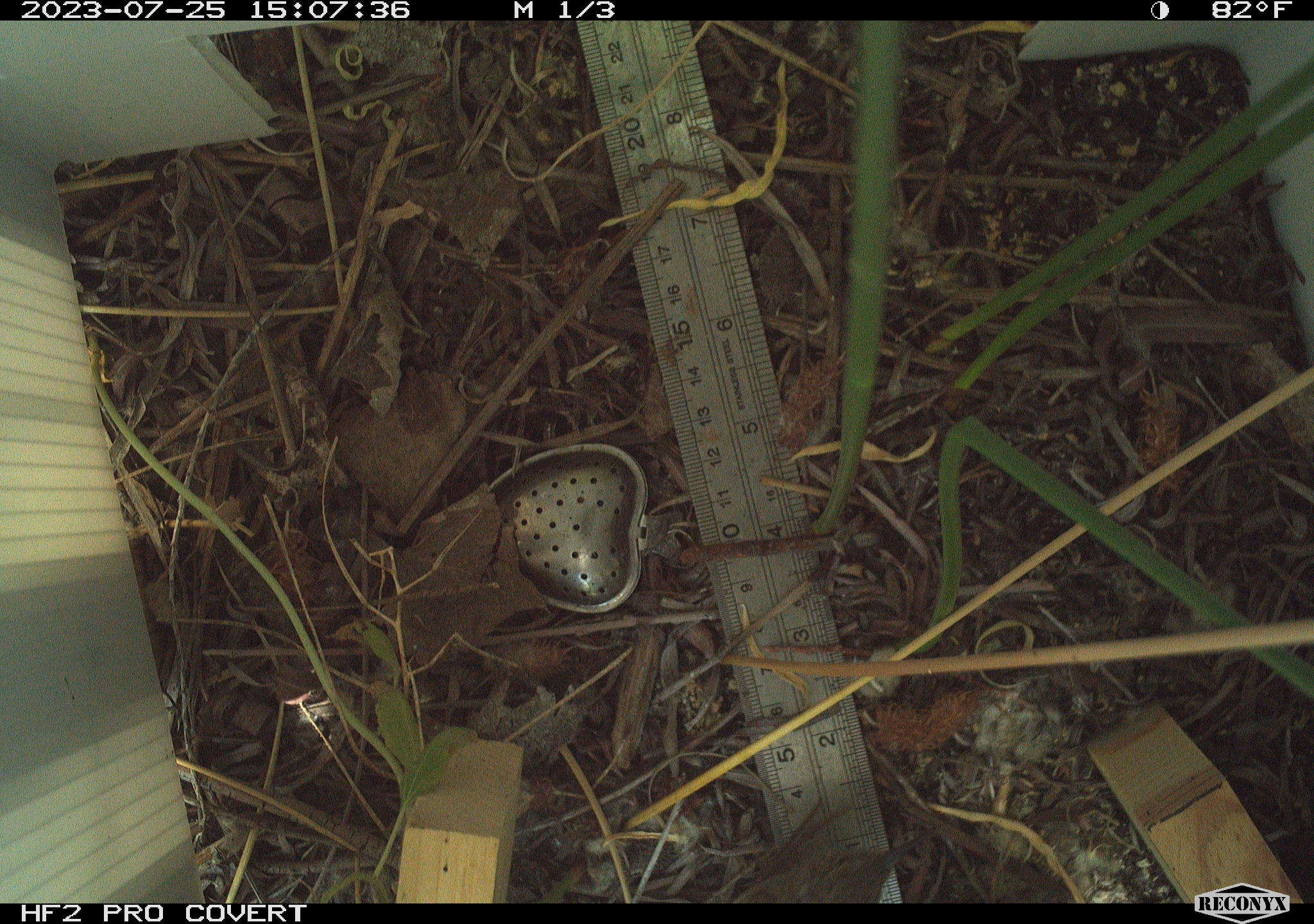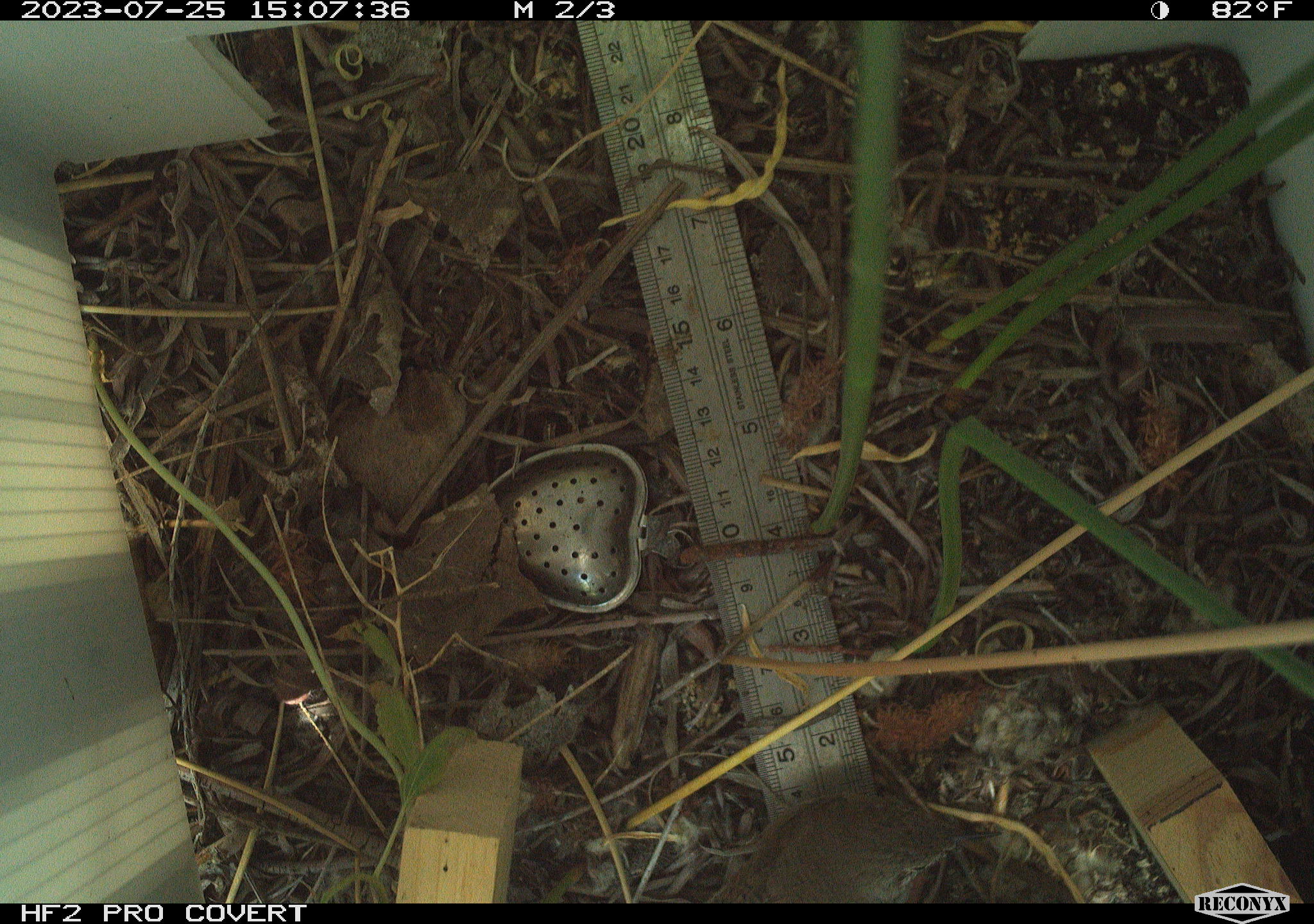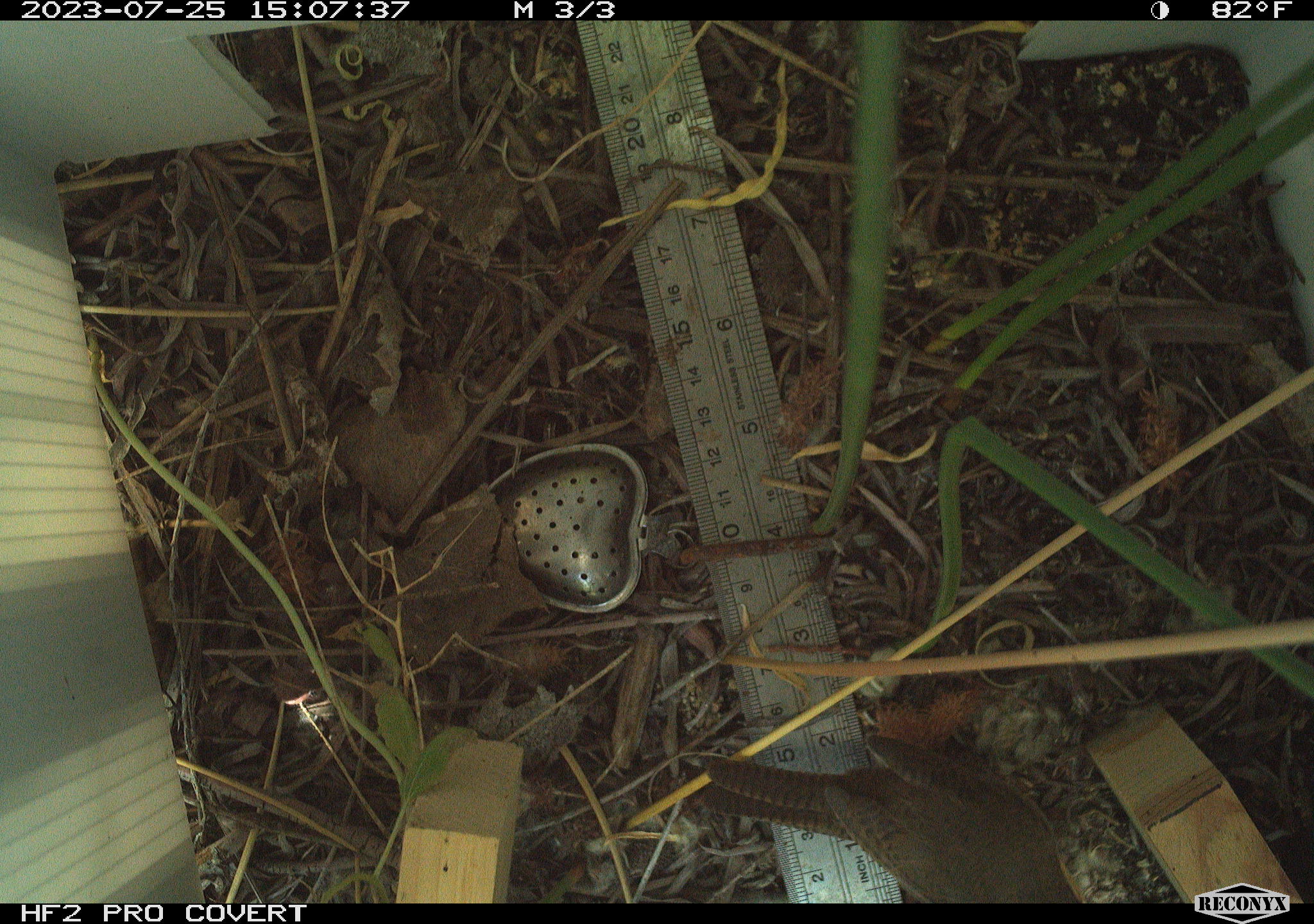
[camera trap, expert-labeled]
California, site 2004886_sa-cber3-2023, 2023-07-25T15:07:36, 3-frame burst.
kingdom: Animalia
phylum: Chordata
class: Aves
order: Passeriformes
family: Troglodytidae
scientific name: Troglodytidae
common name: wren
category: troglodytidae family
Troglodytidae family (wren) (Troglodytidae).